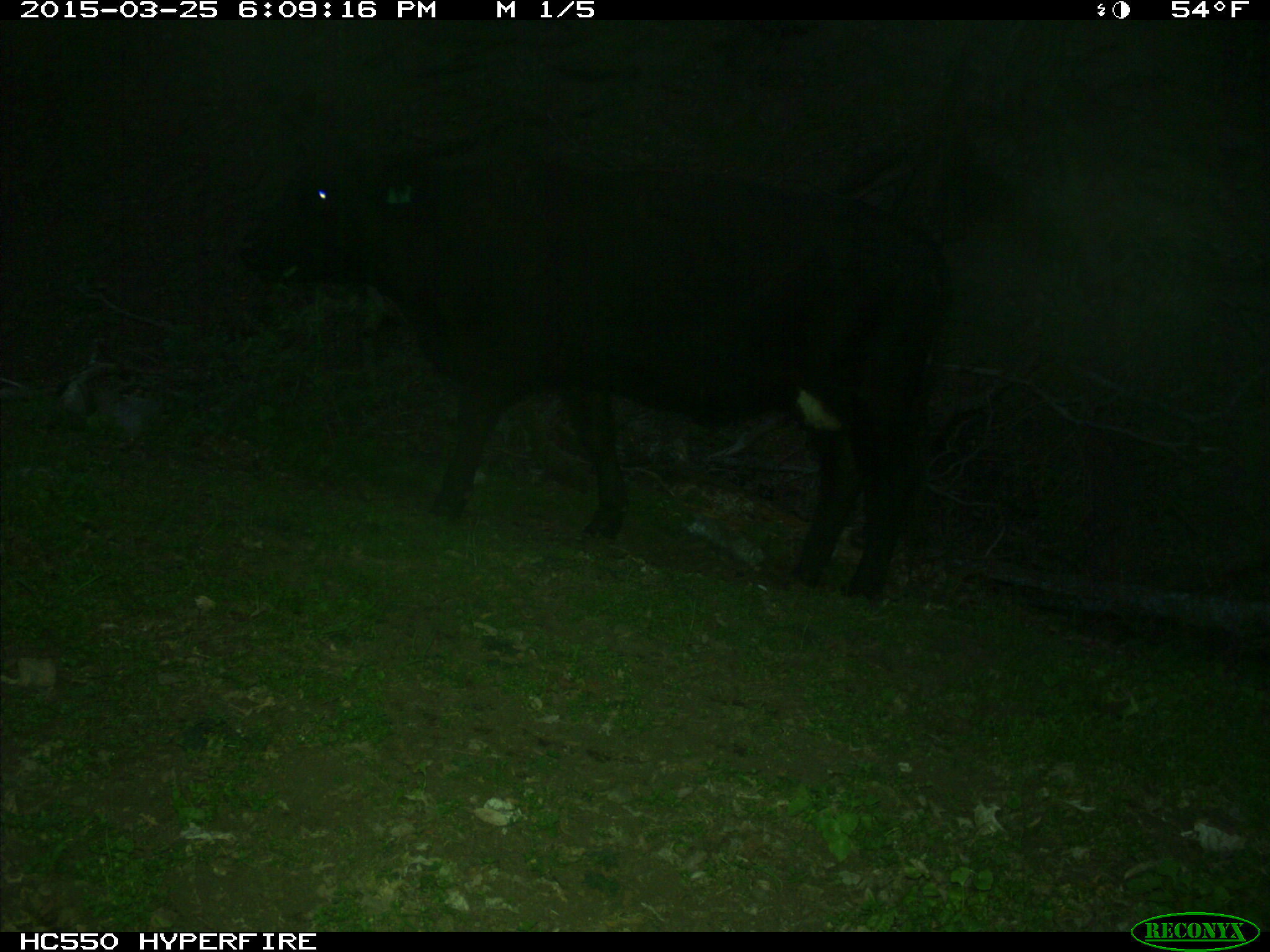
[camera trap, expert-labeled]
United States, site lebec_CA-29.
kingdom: Animalia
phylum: Chordata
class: Mammalia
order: Artiodactyla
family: Bovidae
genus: Bos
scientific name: Bos taurus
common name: domestic cow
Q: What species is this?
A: Bos taurus (domestic cow).